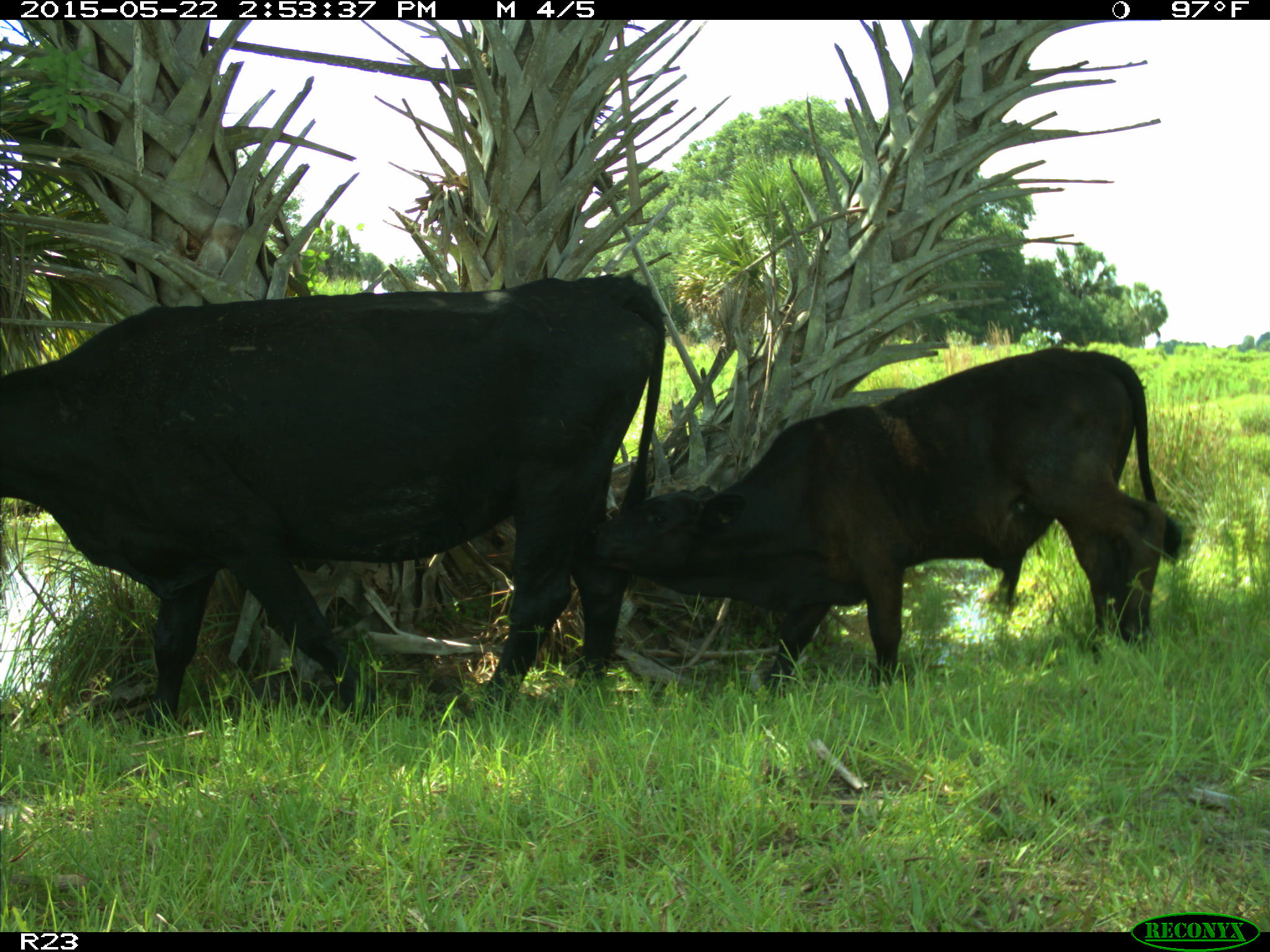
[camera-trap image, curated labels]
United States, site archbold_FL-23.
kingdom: Animalia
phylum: Chordata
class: Mammalia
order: Artiodactyla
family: Bovidae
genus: Bos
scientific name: Bos taurus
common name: domestic cow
Bos taurus (domestic cow).